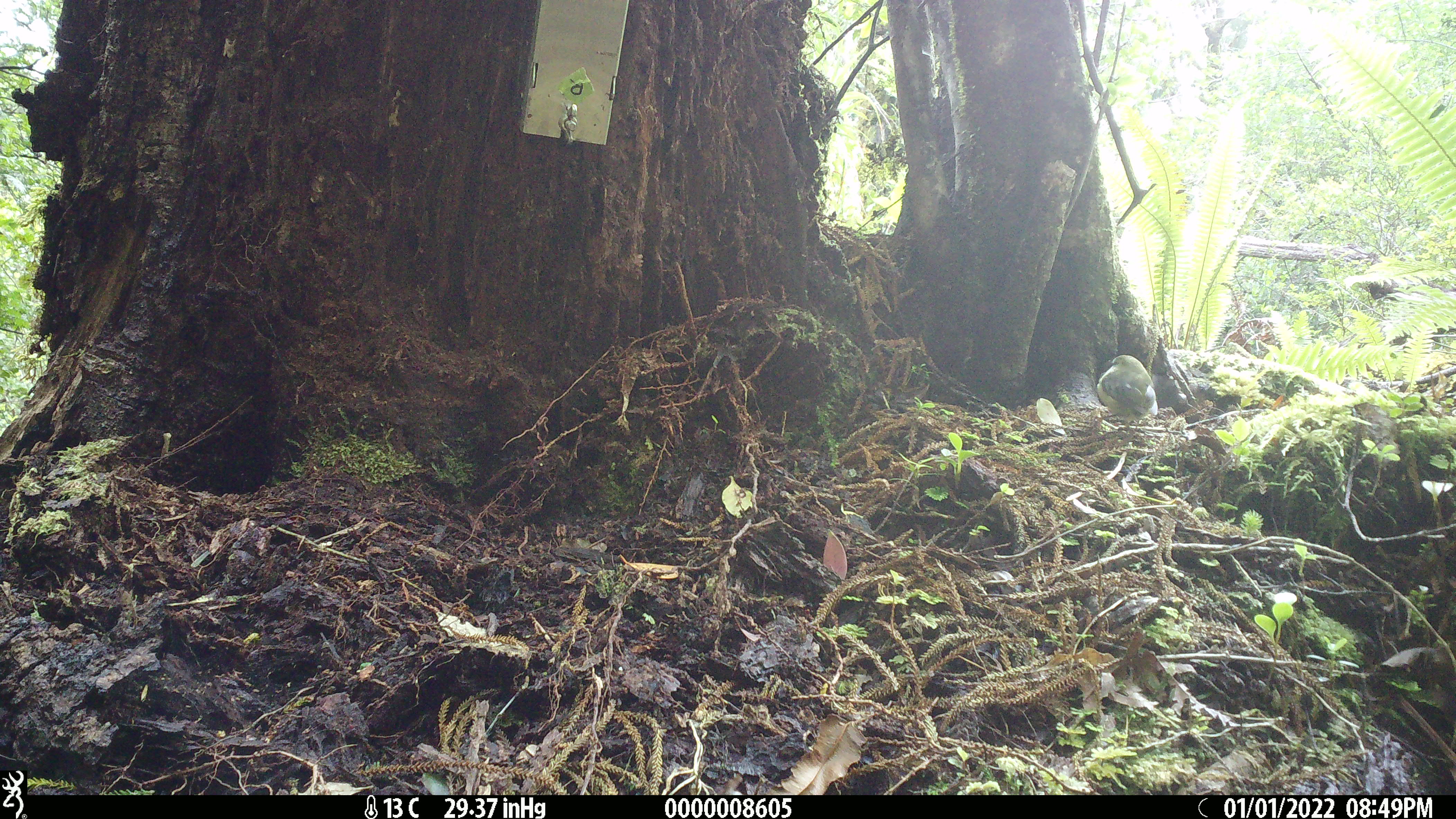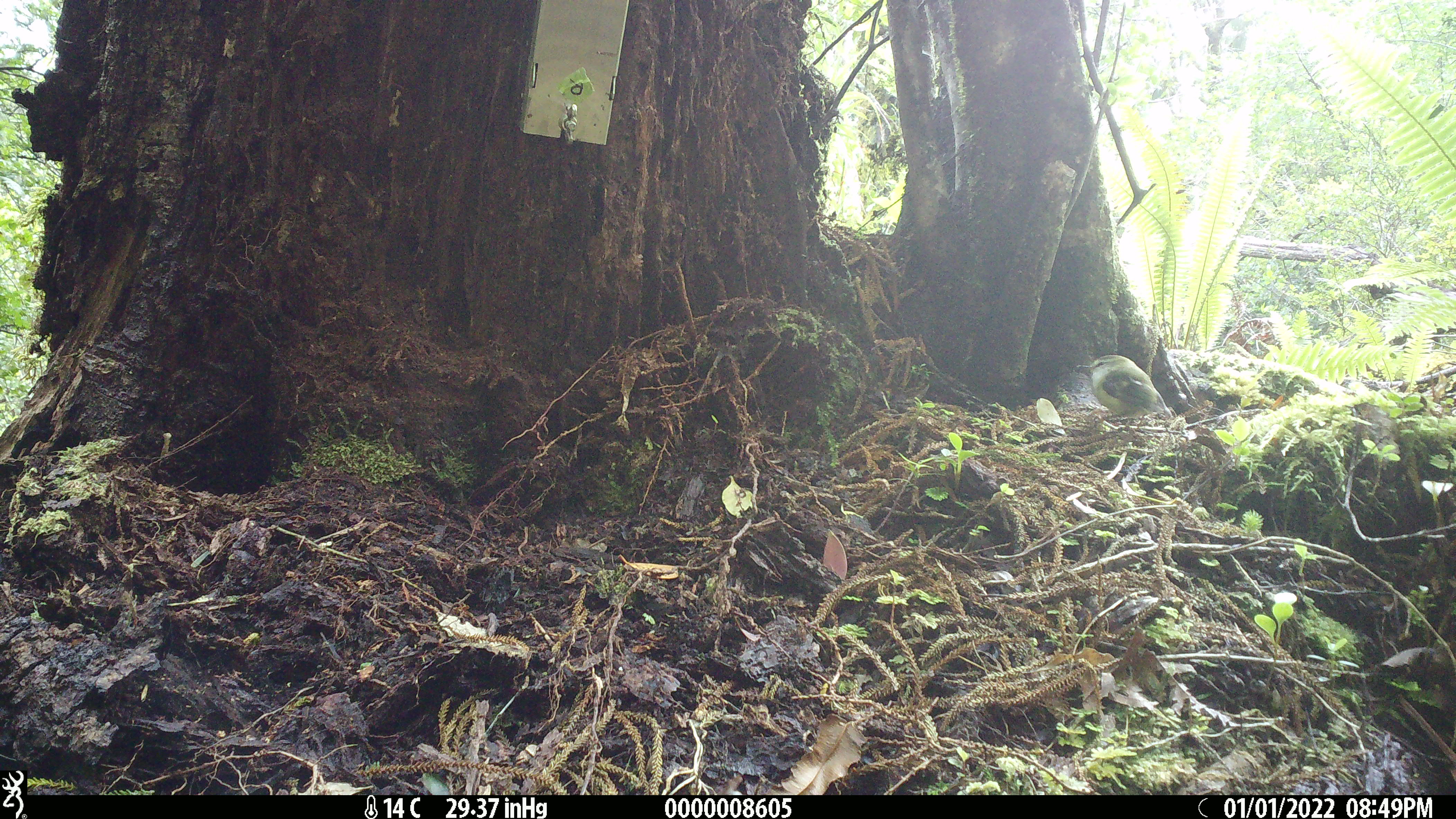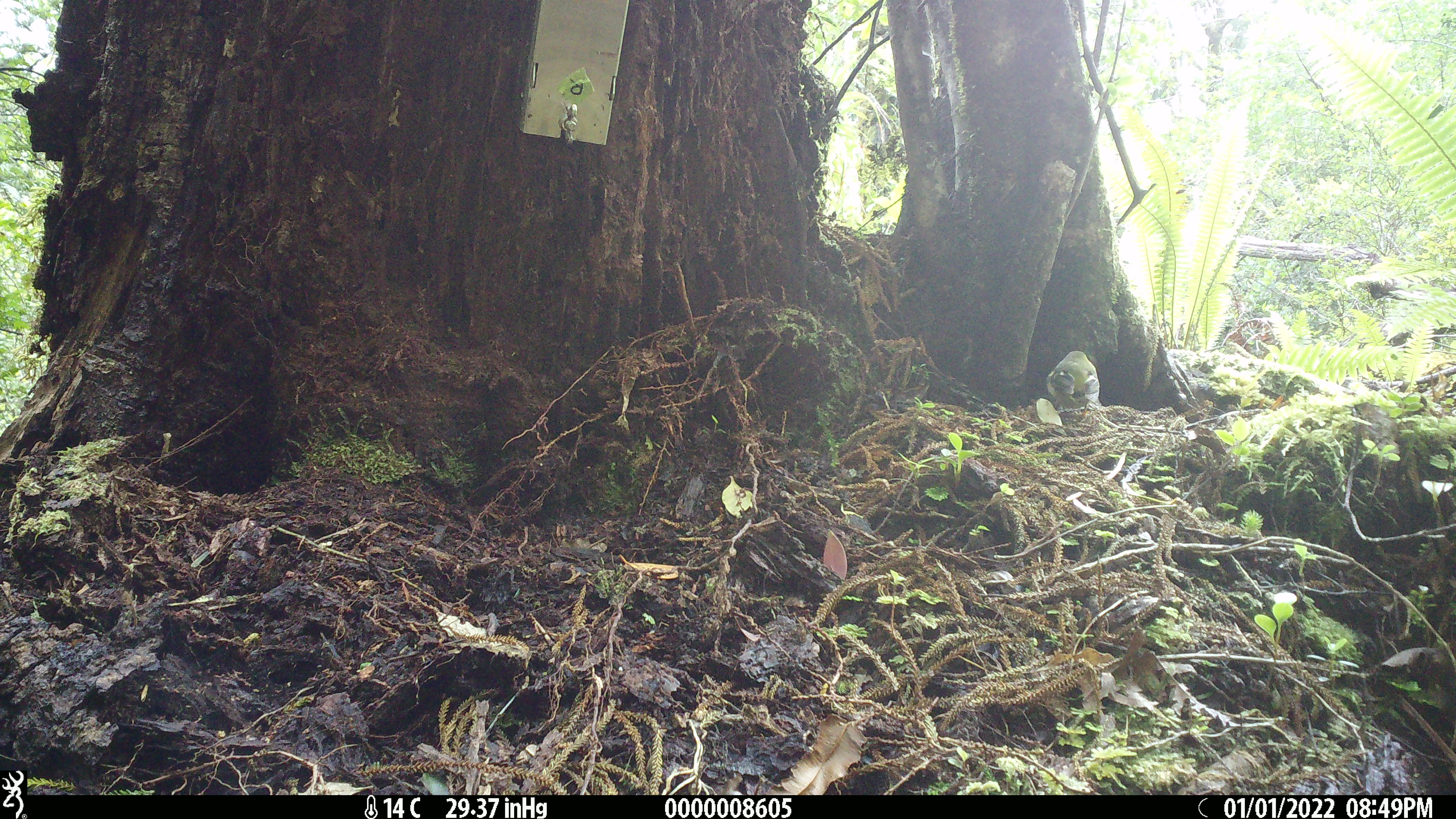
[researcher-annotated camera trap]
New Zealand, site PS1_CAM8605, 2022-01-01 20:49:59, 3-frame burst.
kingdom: Animalia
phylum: Chordata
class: Aves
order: Passeriformes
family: Acanthisittidae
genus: Acanthisitta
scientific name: Acanthisitta chloris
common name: rifleman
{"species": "rifleman (Acanthisitta chloris)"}